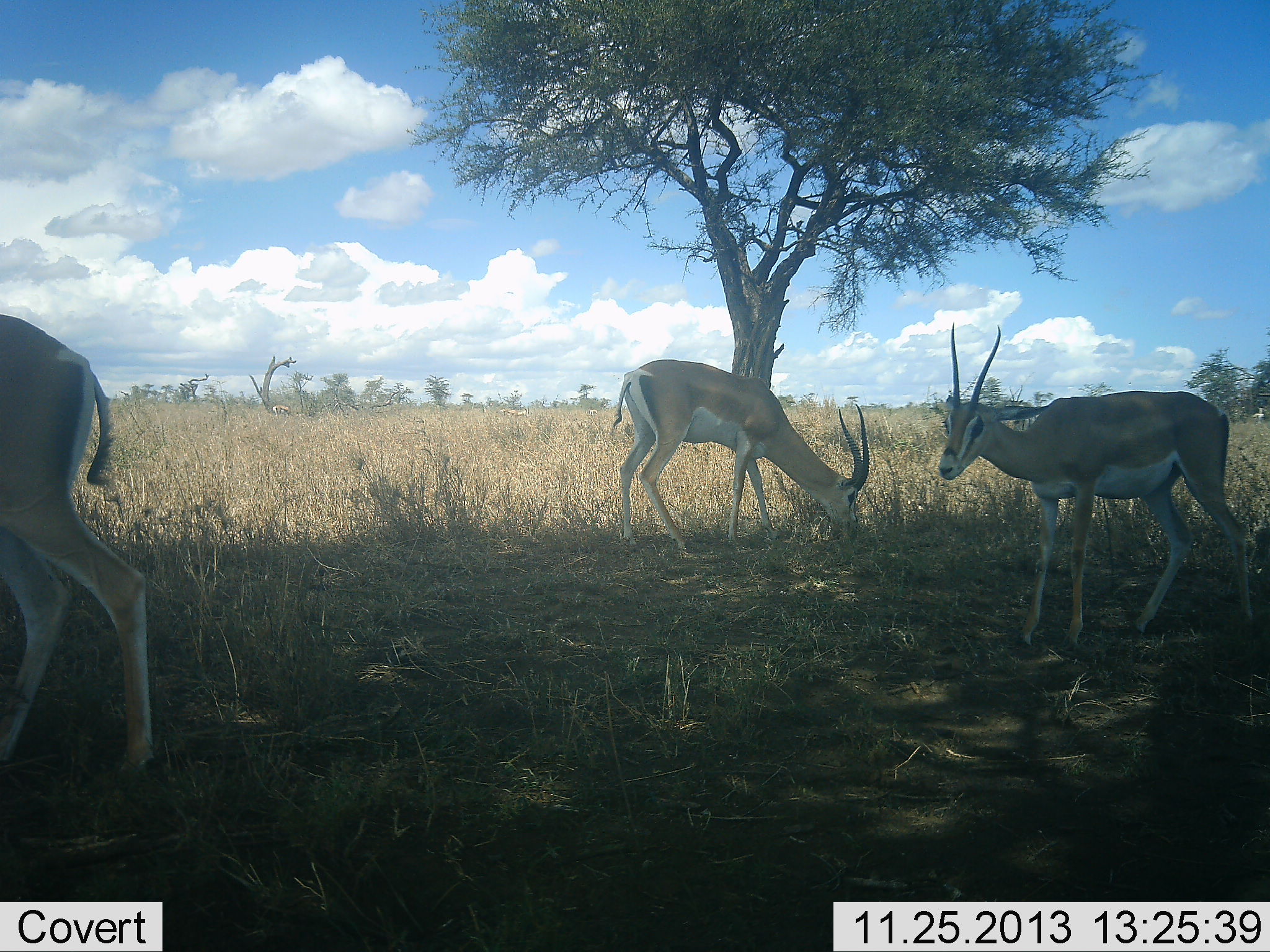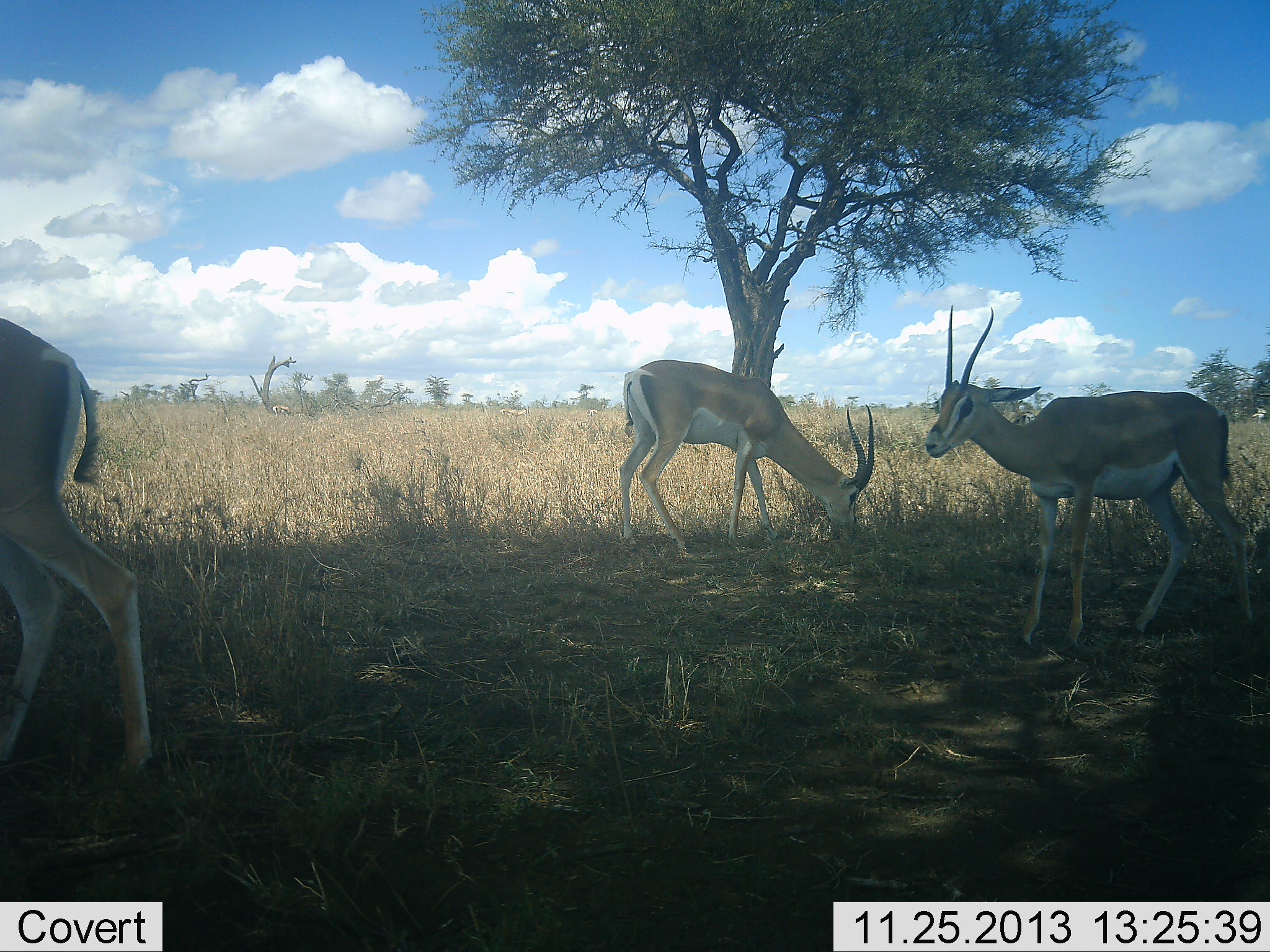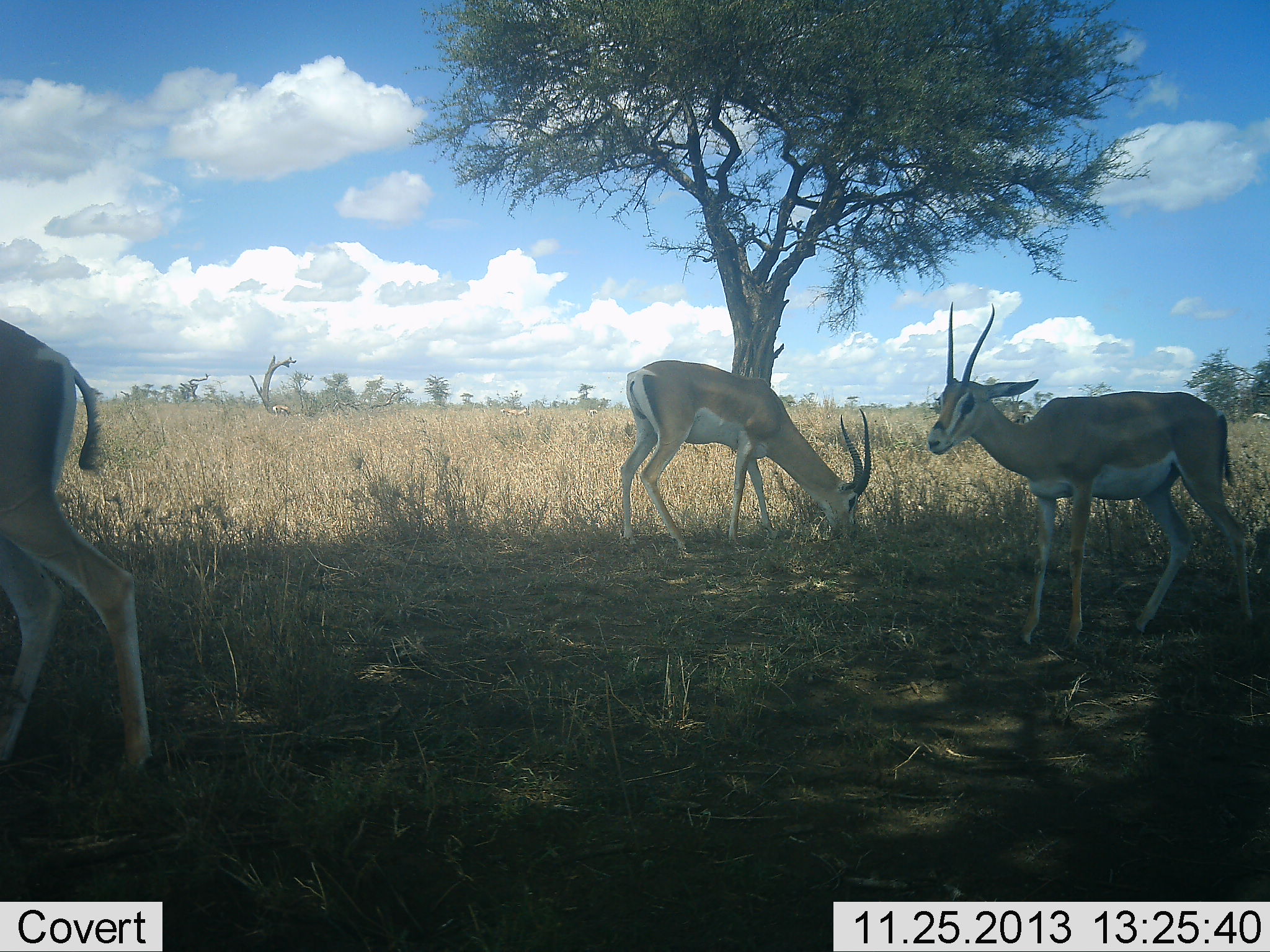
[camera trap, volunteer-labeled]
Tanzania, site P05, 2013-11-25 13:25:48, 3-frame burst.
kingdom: Animalia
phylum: Chordata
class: Mammalia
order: Artiodactyla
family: Bovidae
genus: Nanger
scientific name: Nanger granti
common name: grant's gazelle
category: gazellegrants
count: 3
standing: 70%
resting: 0%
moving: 0%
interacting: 0%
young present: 0%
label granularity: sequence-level